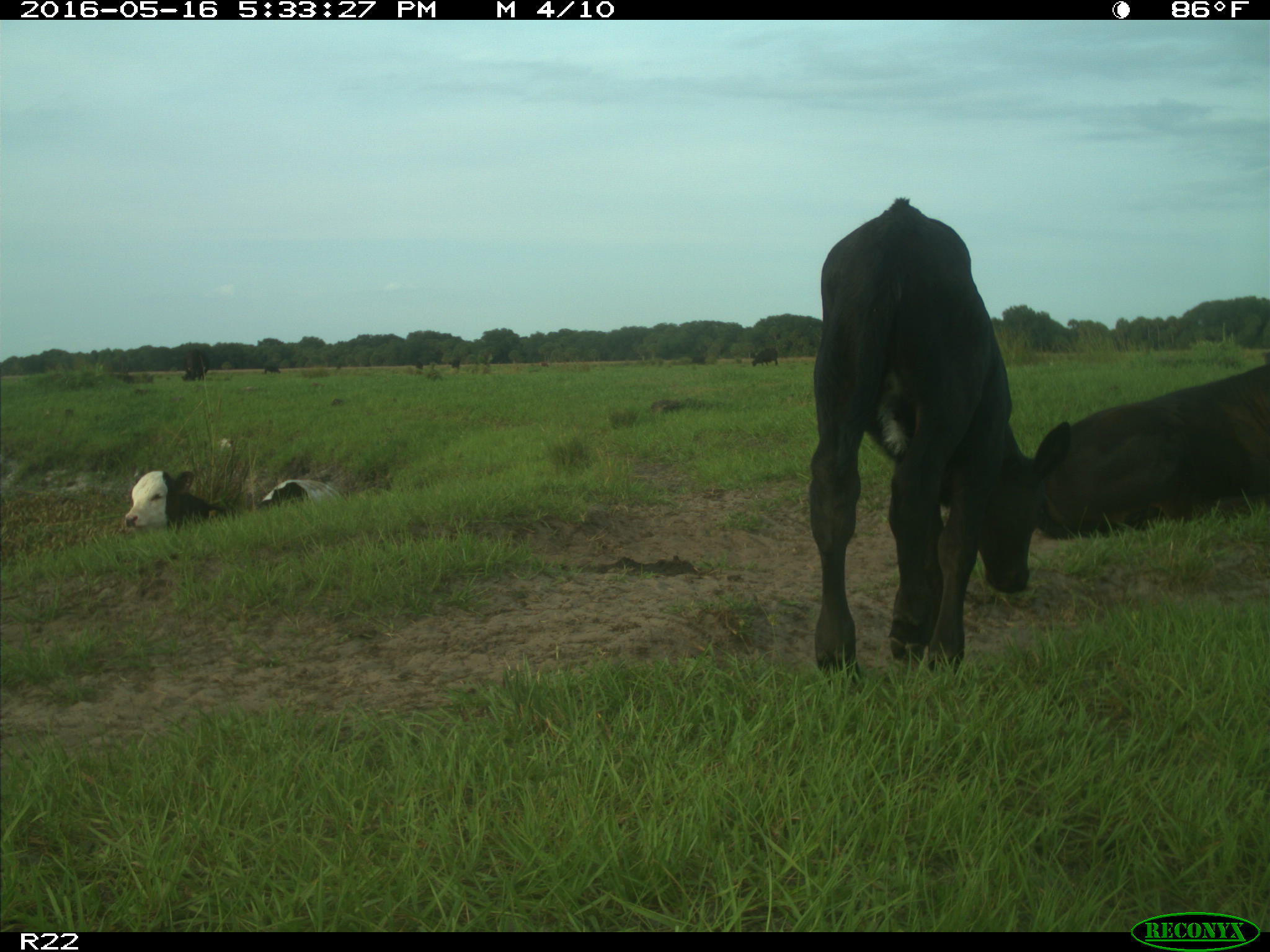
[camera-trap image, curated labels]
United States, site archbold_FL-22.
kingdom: Animalia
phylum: Chordata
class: Mammalia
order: Artiodactyla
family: Bovidae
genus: Bos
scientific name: Bos taurus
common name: domestic cow